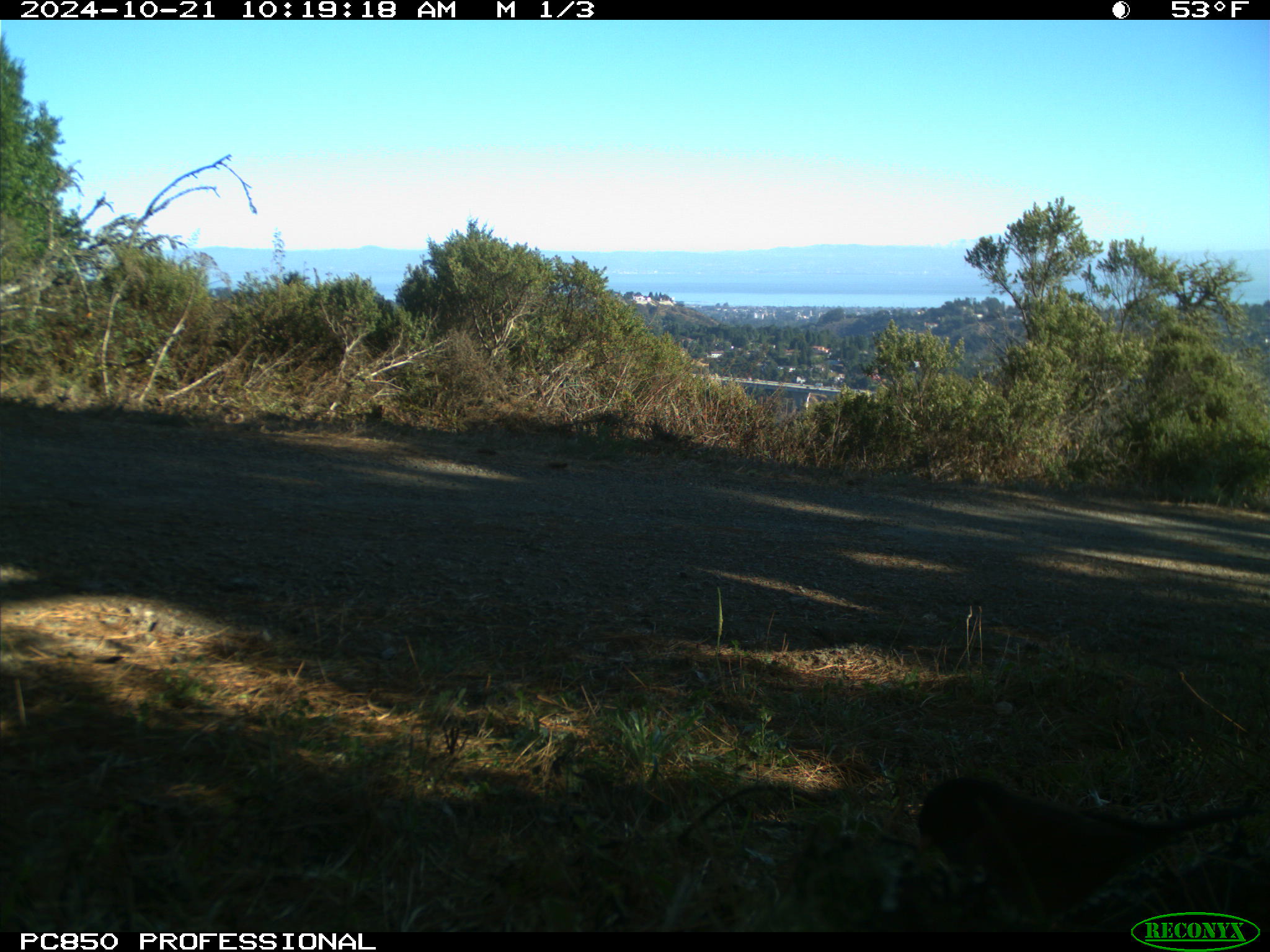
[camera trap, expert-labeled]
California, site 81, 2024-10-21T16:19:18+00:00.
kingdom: Animalia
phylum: Chordata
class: Aves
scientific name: Aves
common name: bird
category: unknown bird